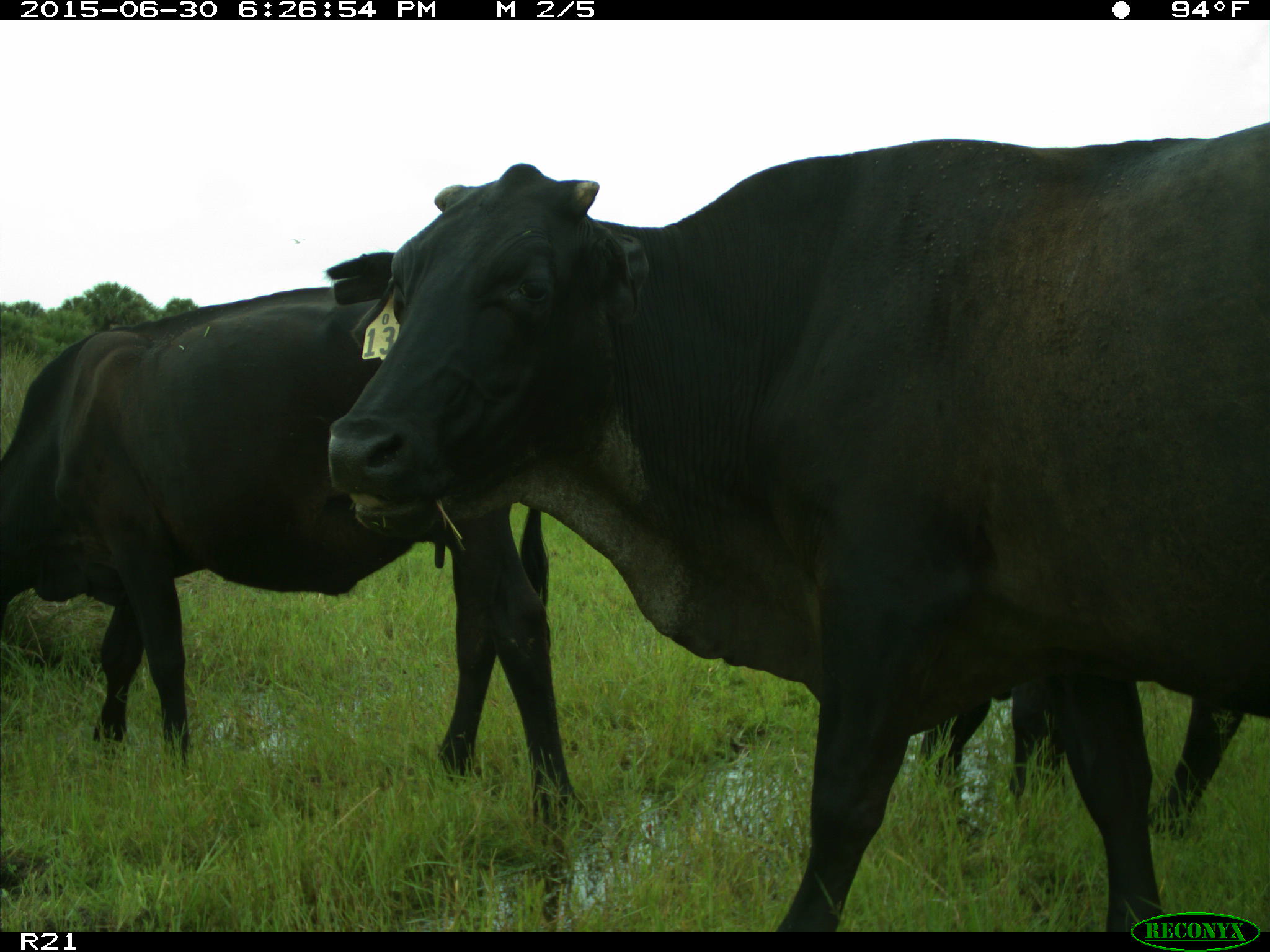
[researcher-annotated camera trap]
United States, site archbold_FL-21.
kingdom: Animalia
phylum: Chordata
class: Mammalia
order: Artiodactyla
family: Bovidae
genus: Bos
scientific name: Bos taurus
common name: domestic cow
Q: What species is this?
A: Bos taurus (domestic cow).